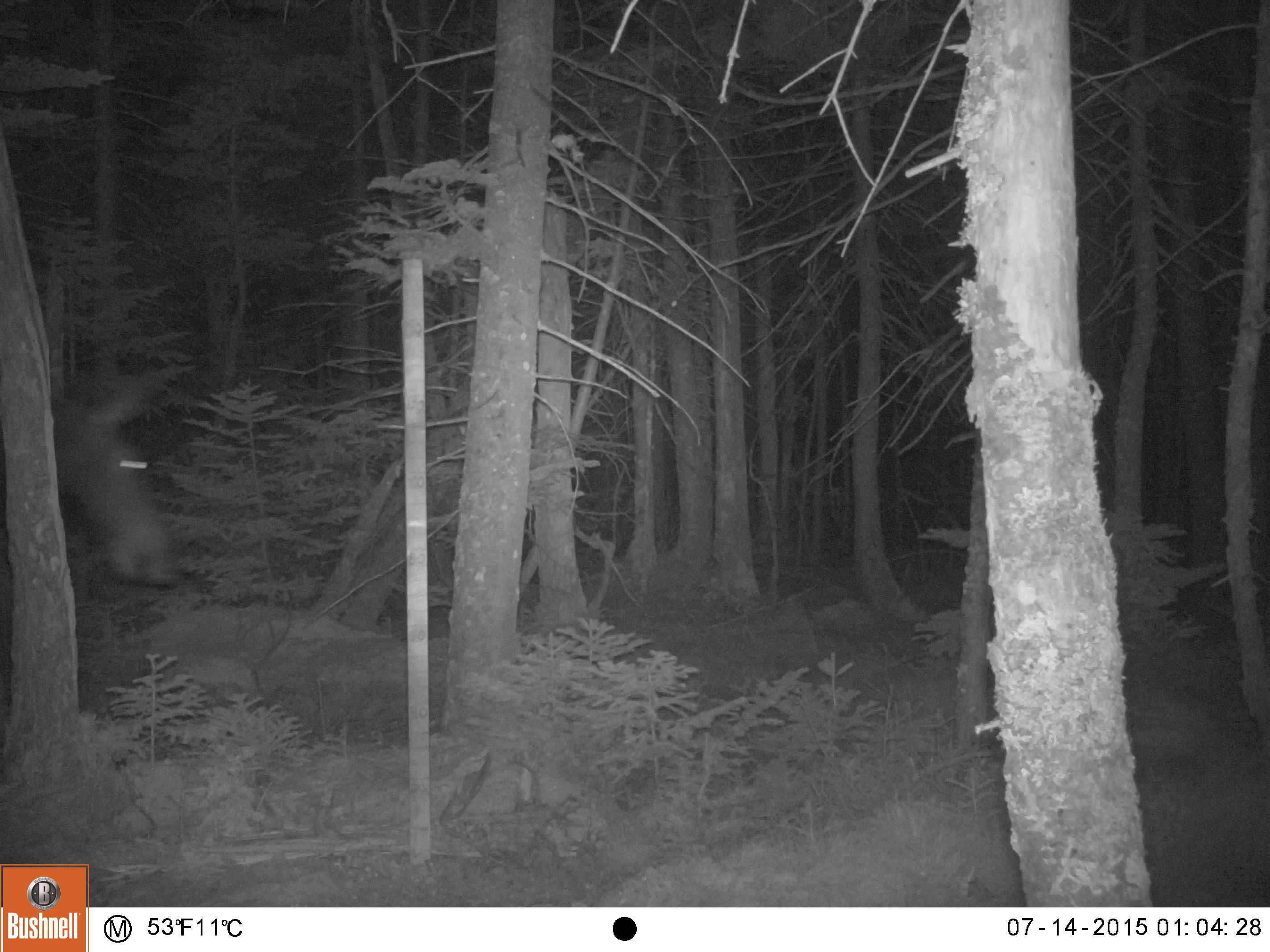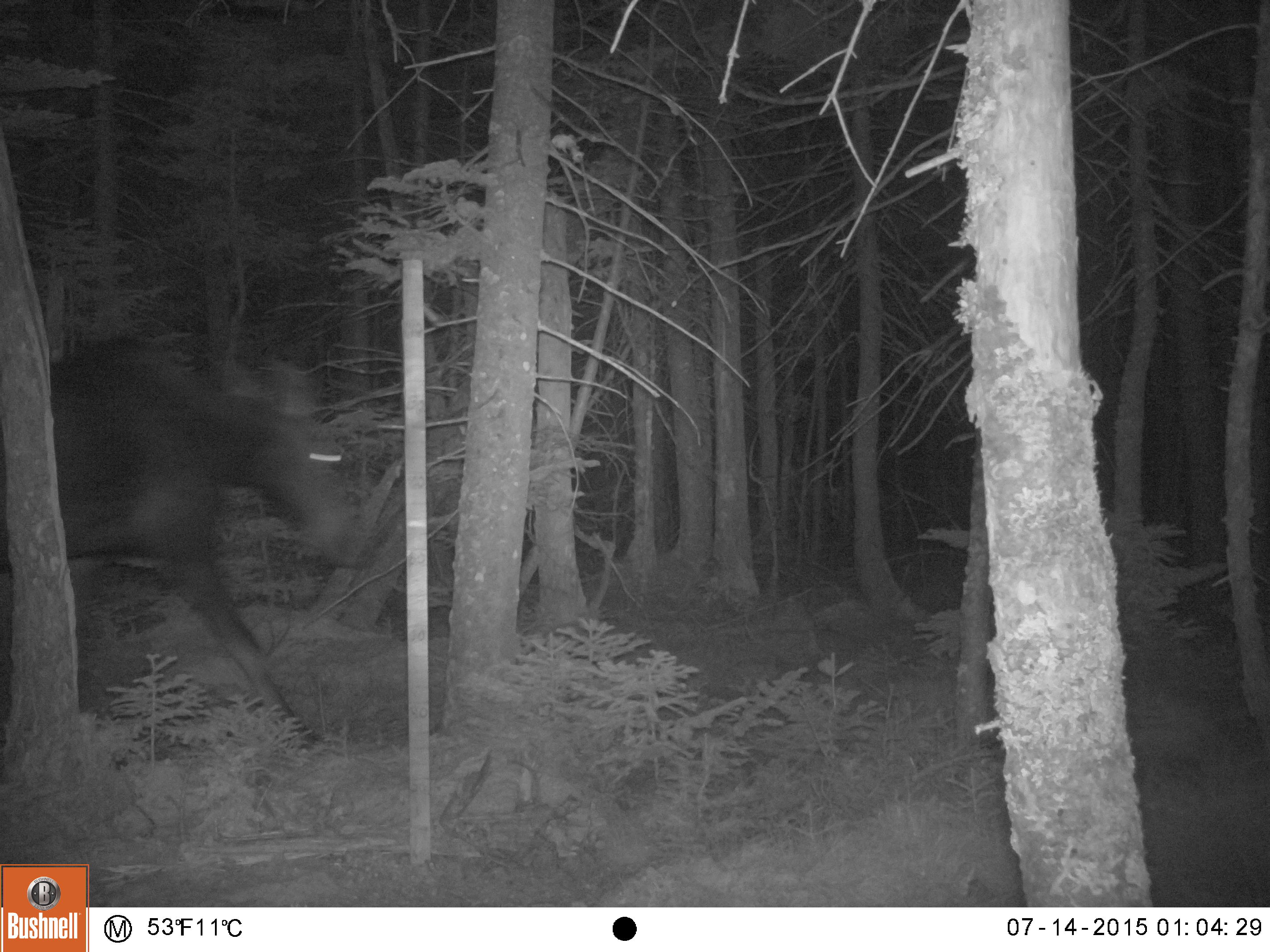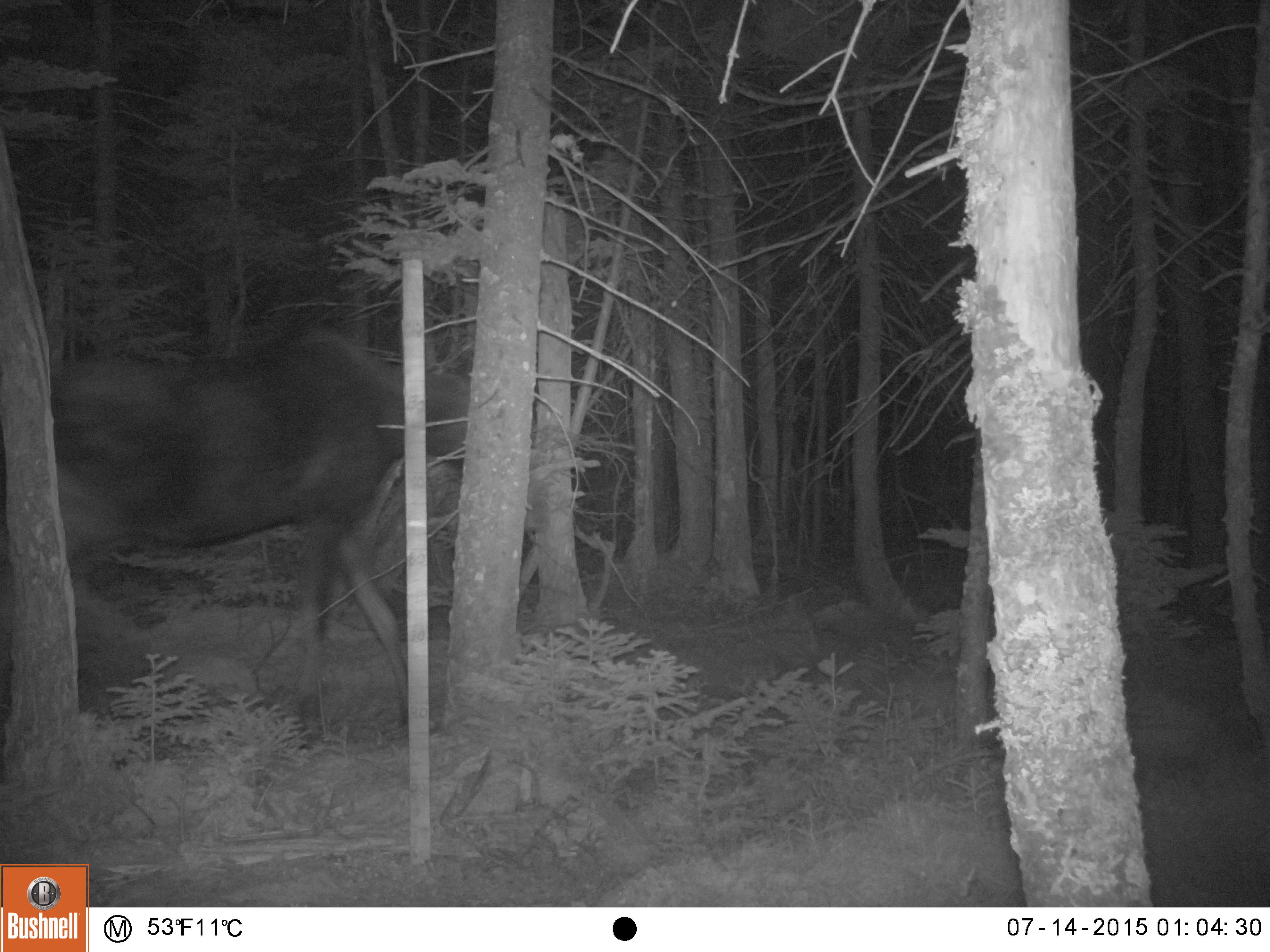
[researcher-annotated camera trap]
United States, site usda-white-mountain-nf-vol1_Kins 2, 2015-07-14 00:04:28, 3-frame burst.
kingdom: Animalia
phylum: Chordata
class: Mammalia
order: Artiodactyla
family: Cervidae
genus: Alces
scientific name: Alces alces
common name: moose